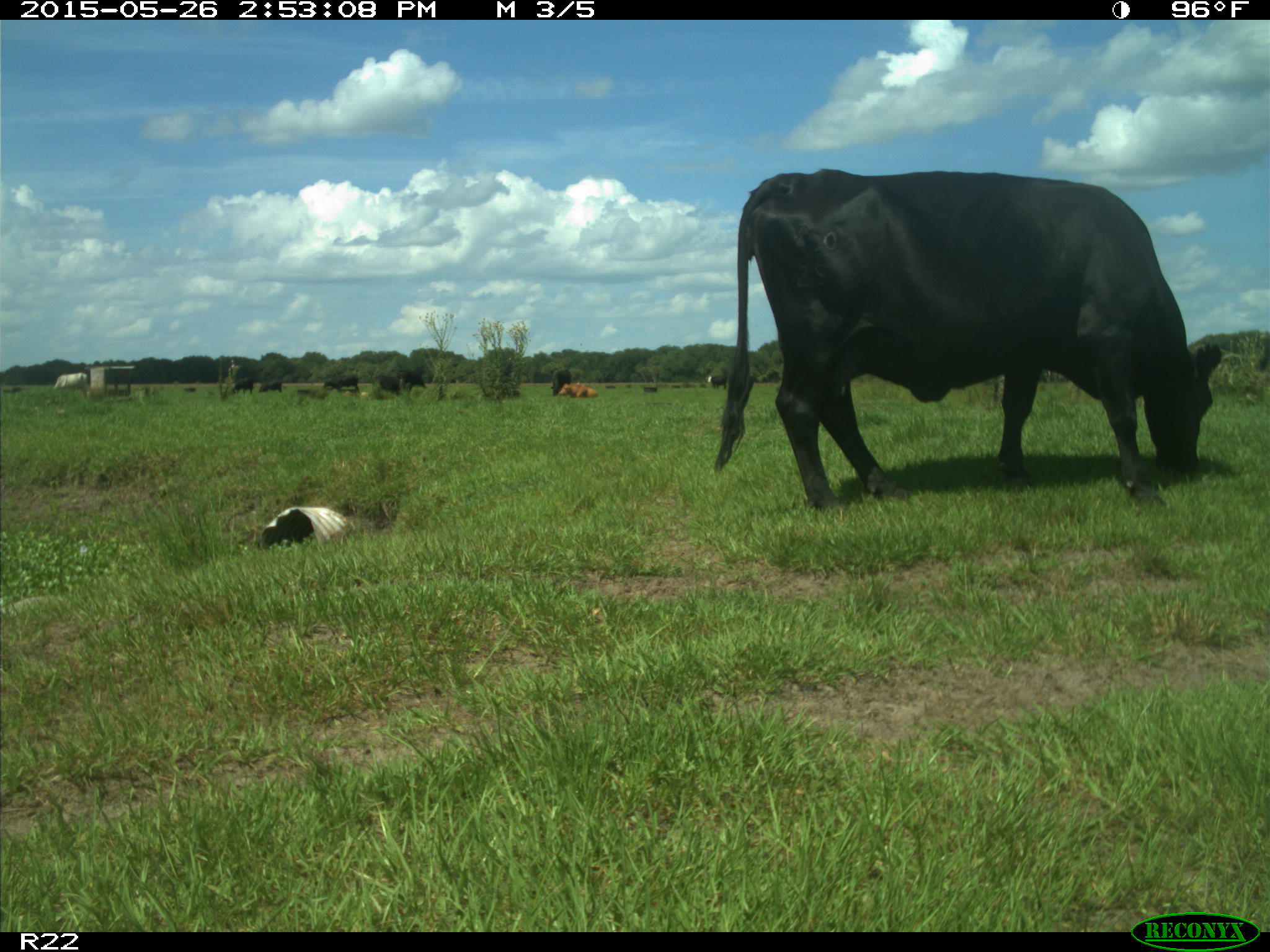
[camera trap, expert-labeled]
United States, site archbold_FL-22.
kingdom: Animalia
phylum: Chordata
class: Mammalia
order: Artiodactyla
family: Bovidae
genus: Bos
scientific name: Bos taurus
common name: domestic cow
Bos taurus (domestic cow).